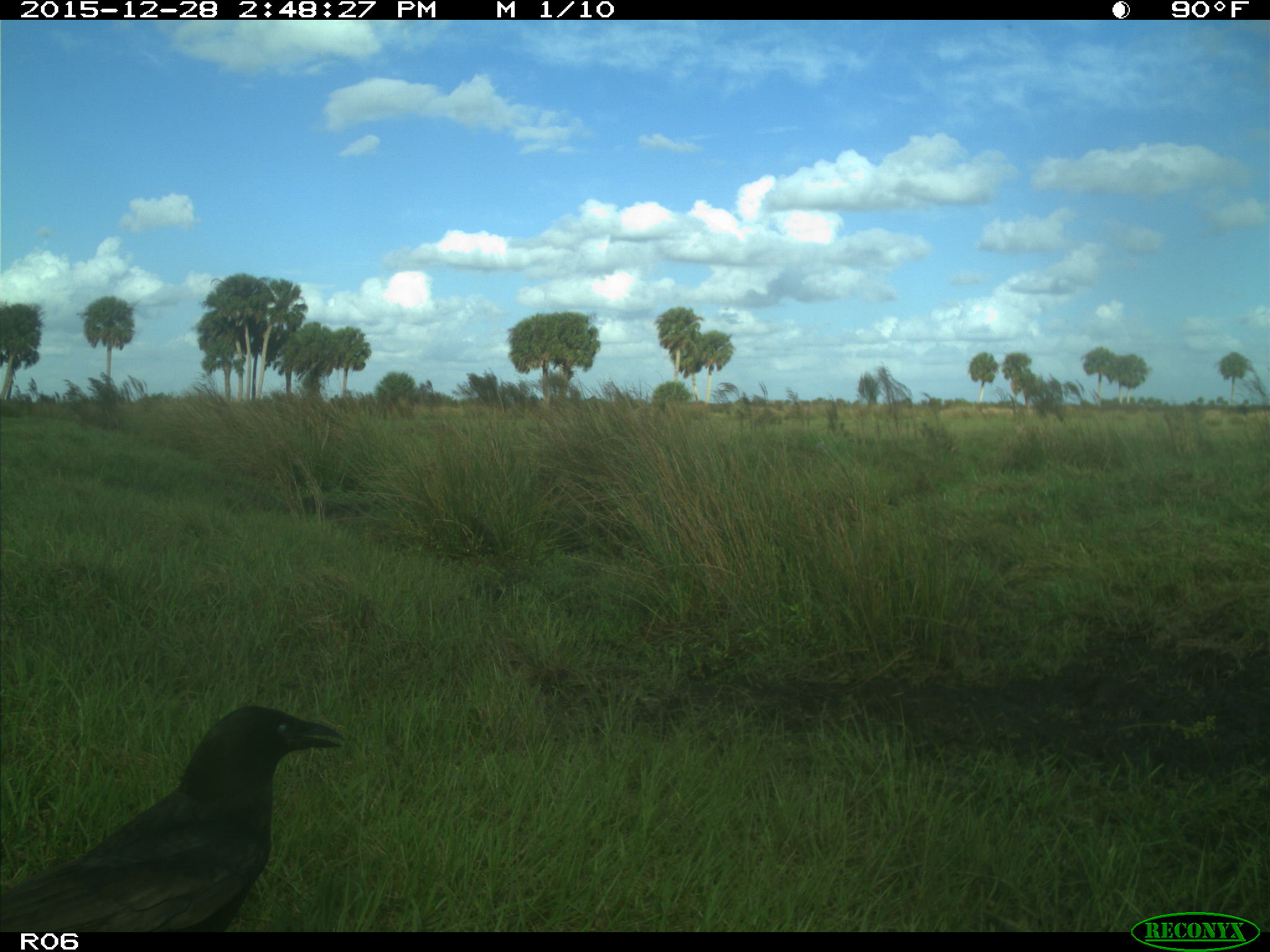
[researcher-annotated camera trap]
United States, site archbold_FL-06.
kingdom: Animalia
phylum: Chordata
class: Aves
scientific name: Aves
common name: birds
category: unidentified bird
Unidentified bird (birds) (Aves).